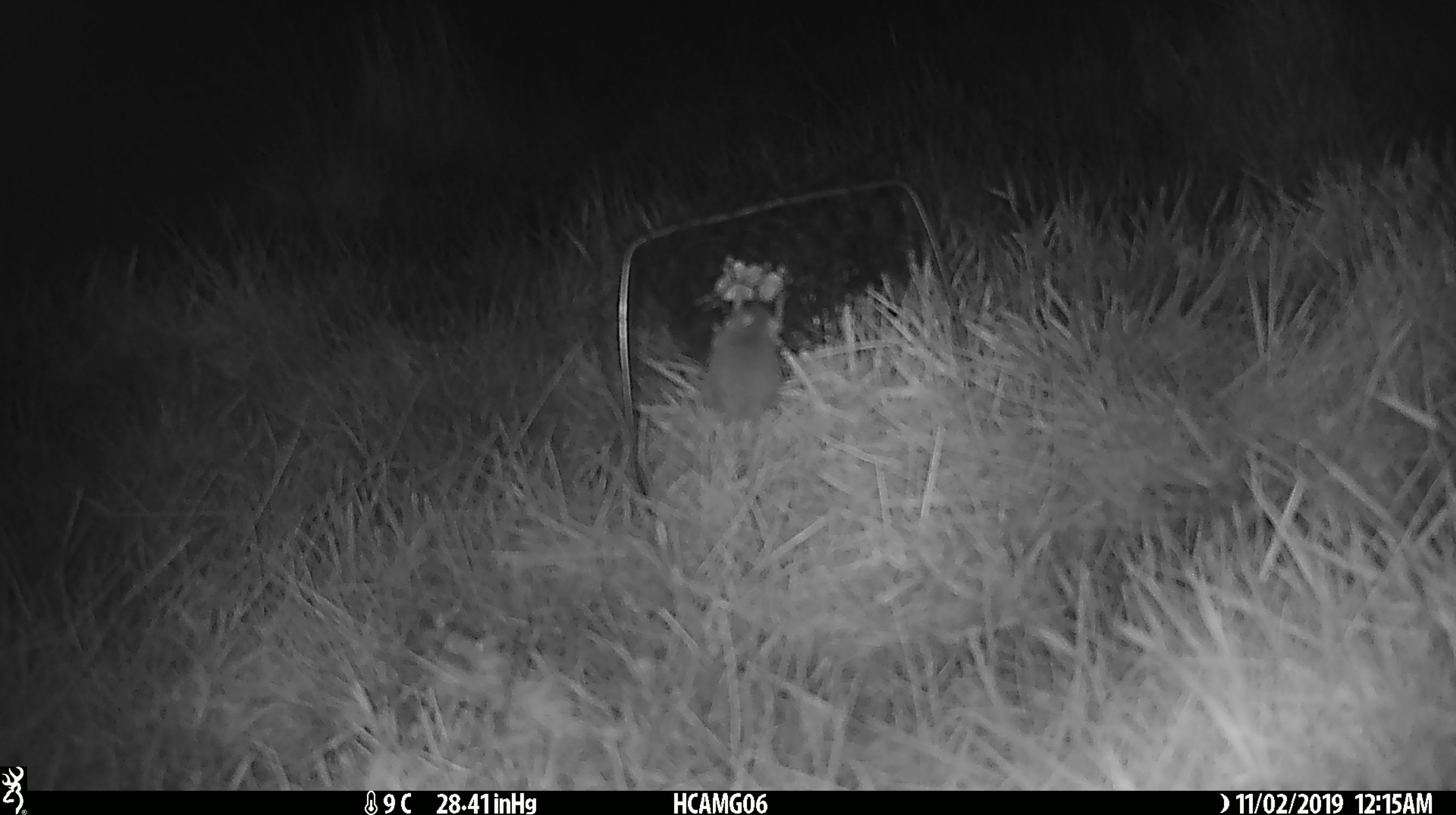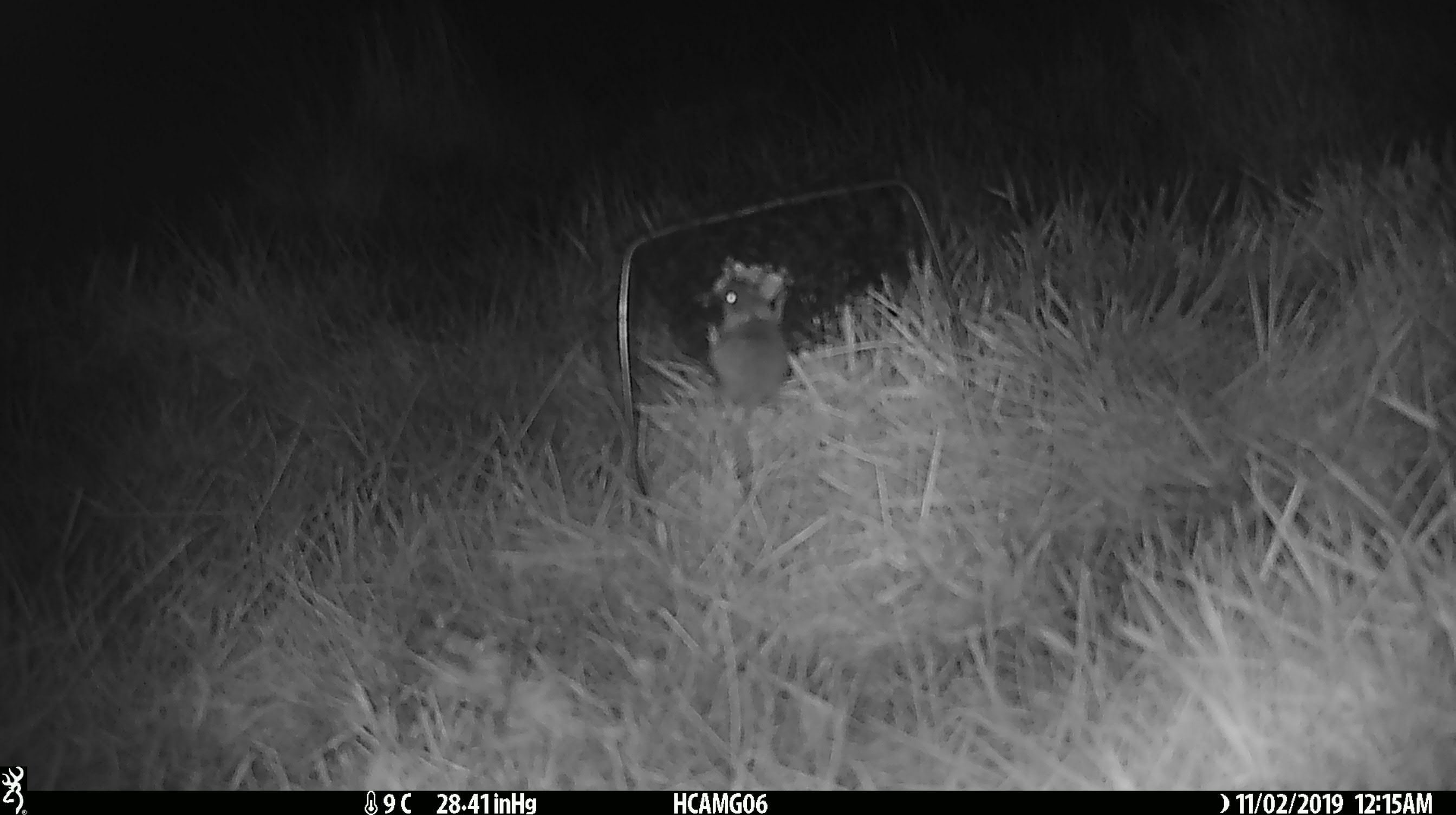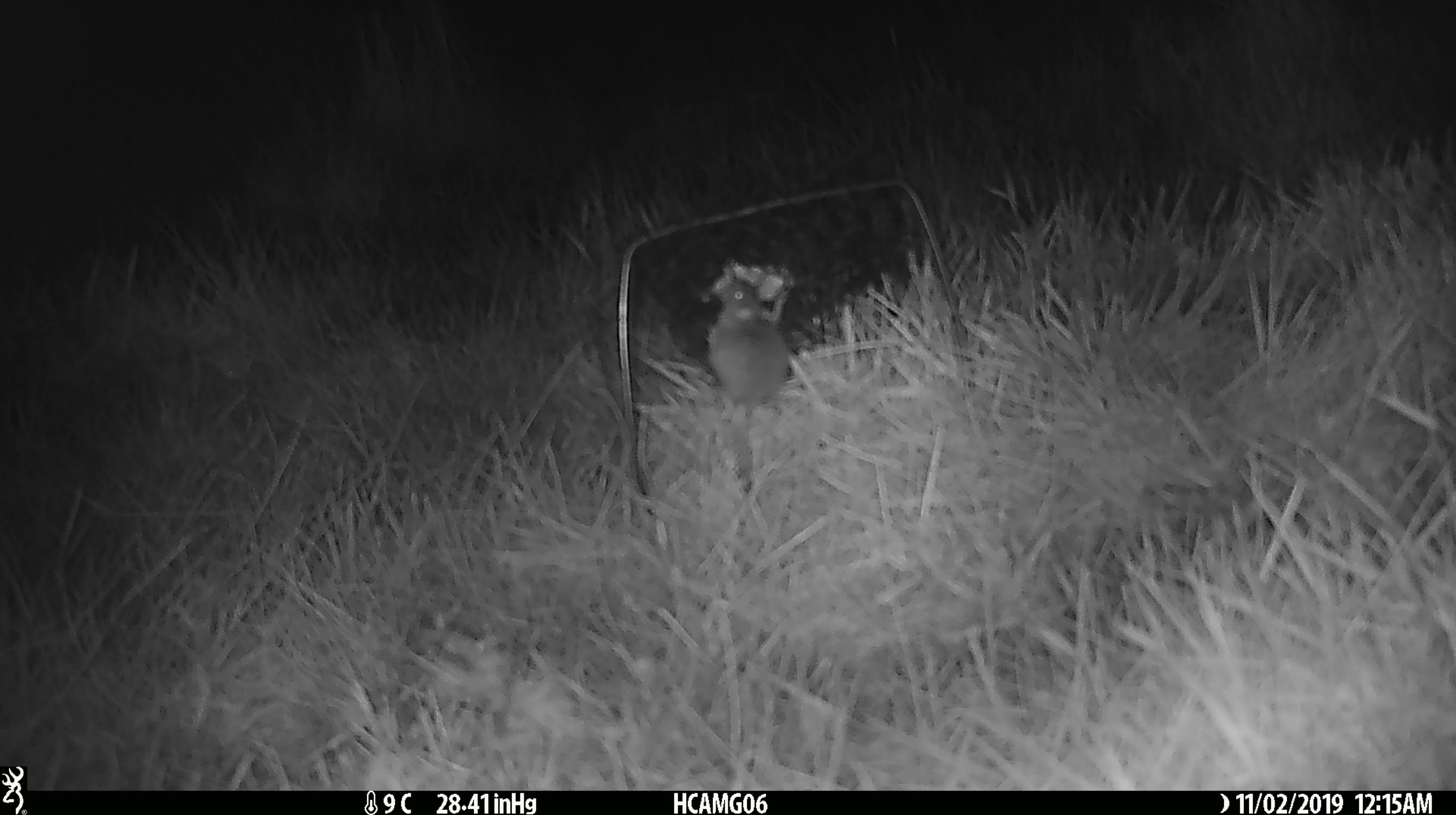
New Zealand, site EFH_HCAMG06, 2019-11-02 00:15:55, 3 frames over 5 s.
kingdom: Animalia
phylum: Chordata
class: Mammalia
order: Rodentia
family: Muridae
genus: Mus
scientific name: Mus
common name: mouse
Mouse (Mus).